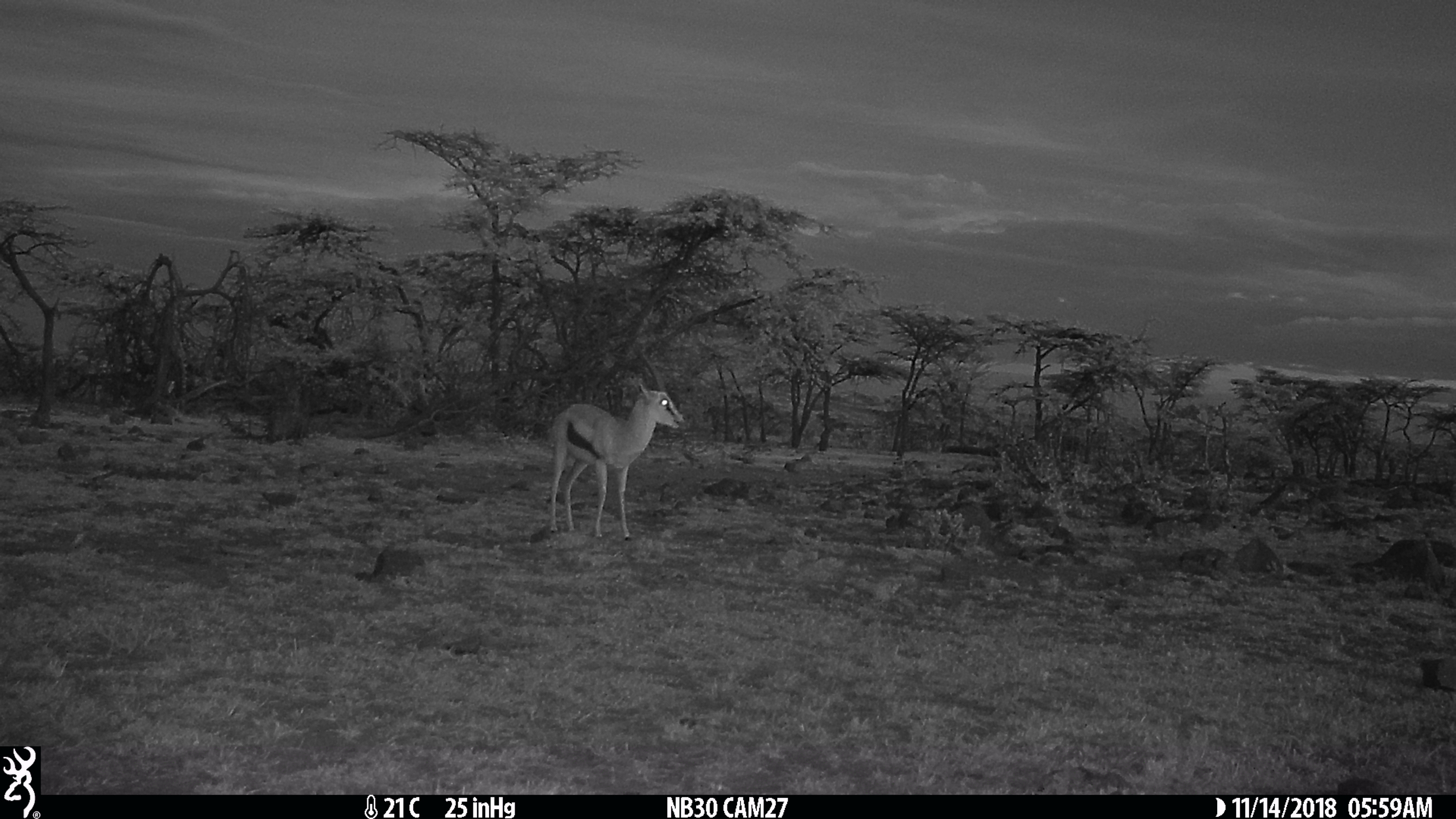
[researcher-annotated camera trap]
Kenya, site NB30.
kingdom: Animalia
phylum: Chordata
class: Mammalia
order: Artiodactyla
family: Bovidae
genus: Eudorcas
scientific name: Eudorcas thomsonii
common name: thomon's gazelle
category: gazelle thomsons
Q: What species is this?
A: Gazelle thomsons (thomon's gazelle) (Eudorcas thomsonii).